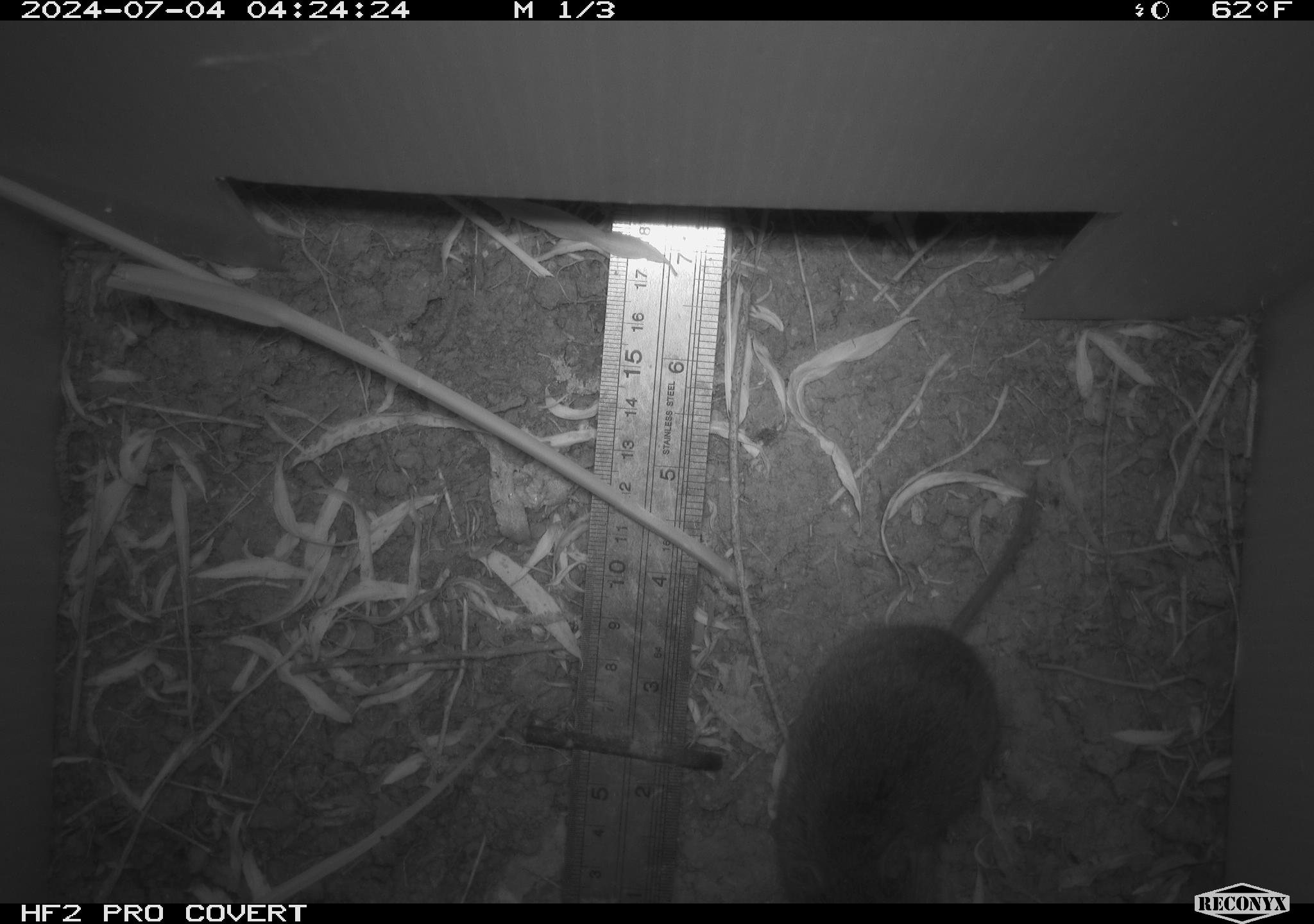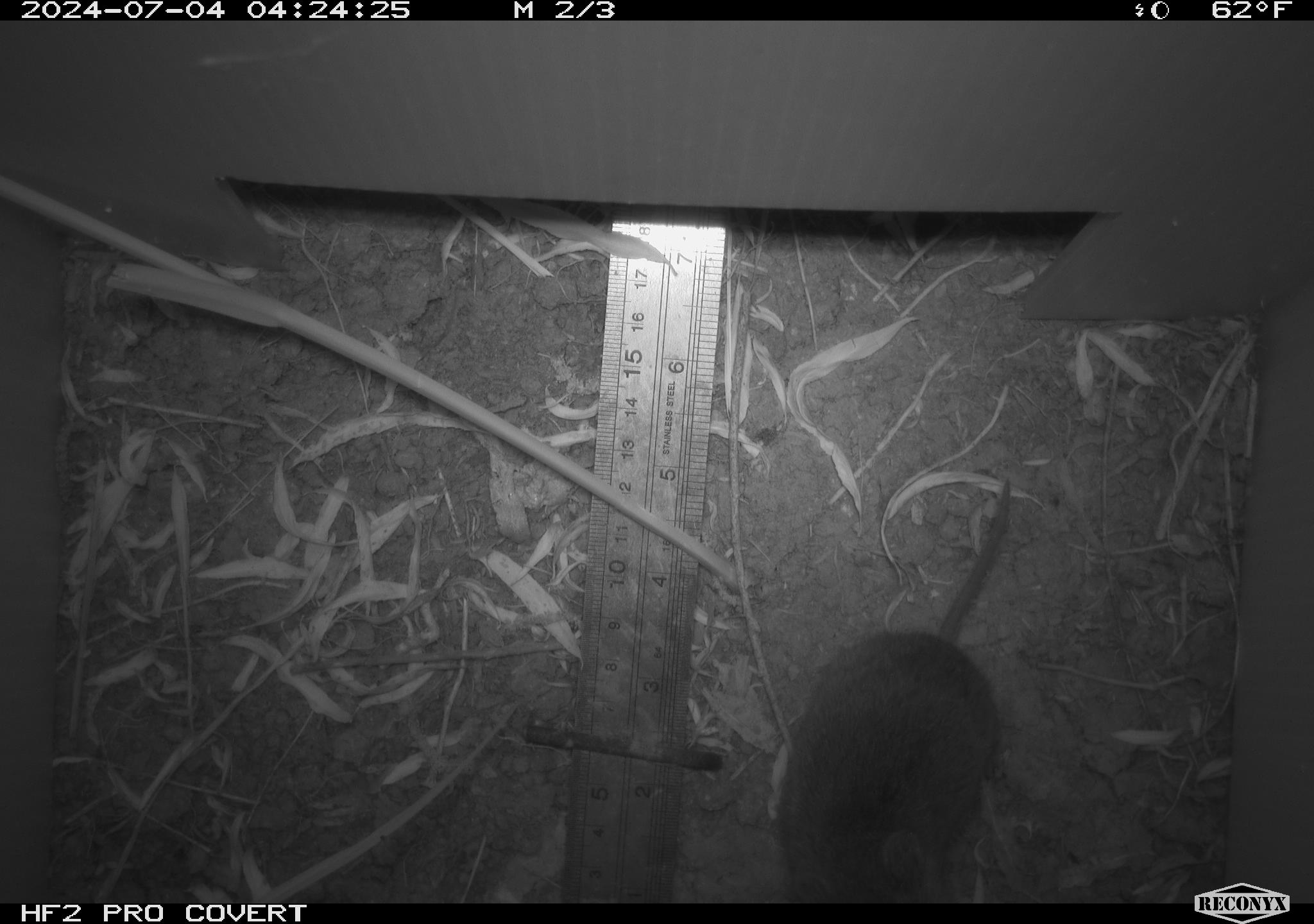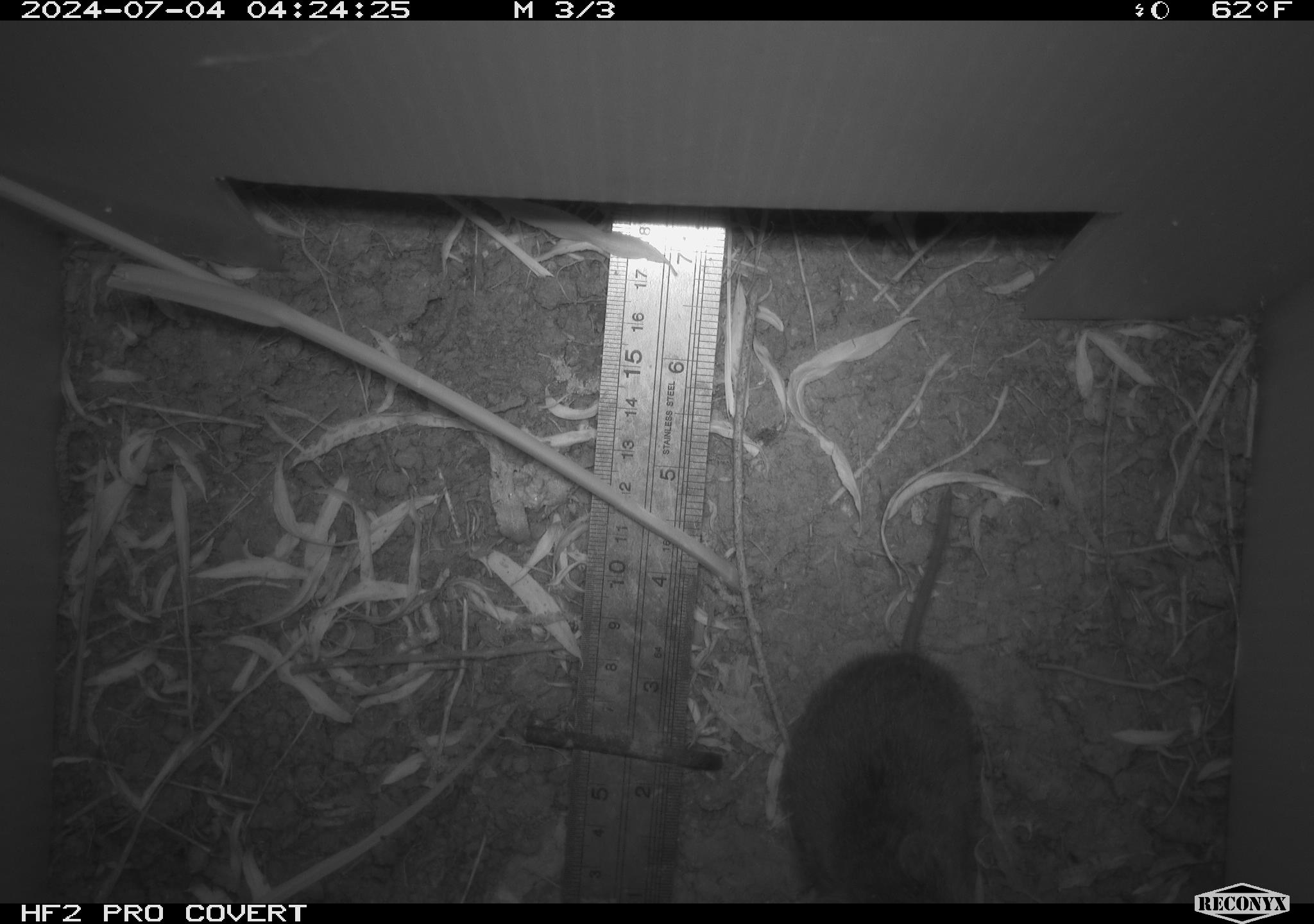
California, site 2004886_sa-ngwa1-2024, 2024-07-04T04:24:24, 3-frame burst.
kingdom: Animalia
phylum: Chordata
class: Mammalia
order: Rodentia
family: Cricetidae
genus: Microtus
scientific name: Microtus californicus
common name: california vole